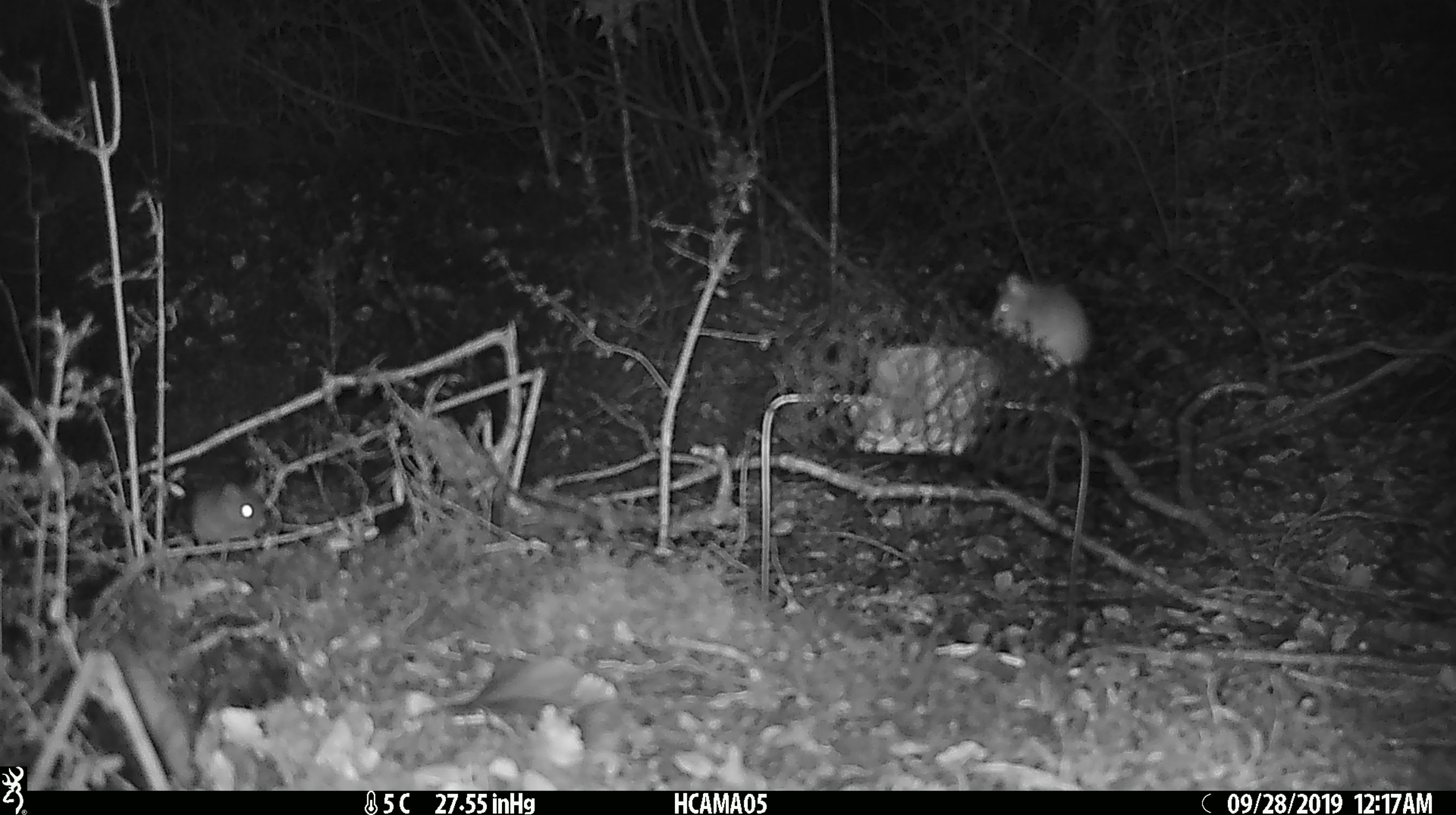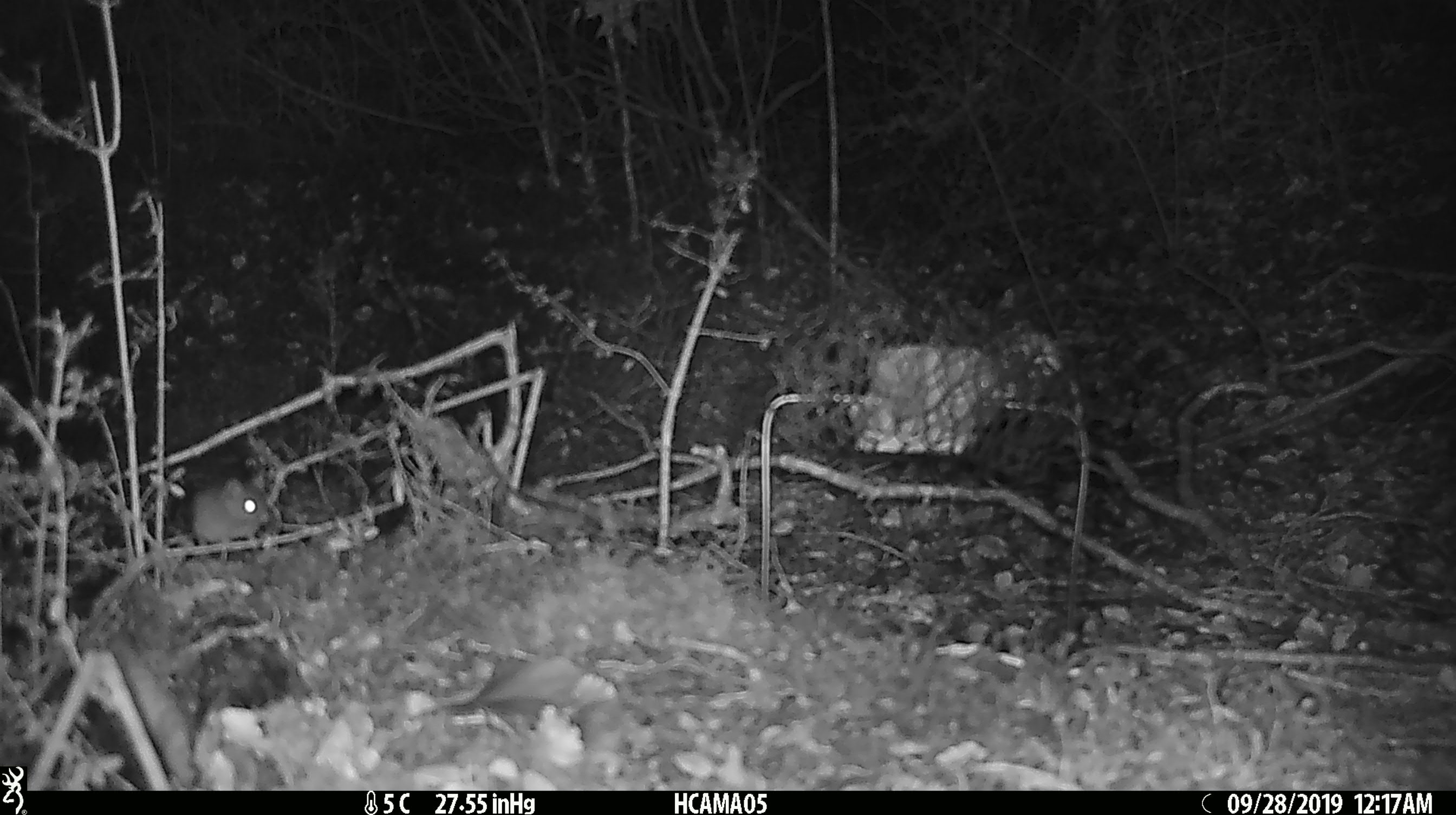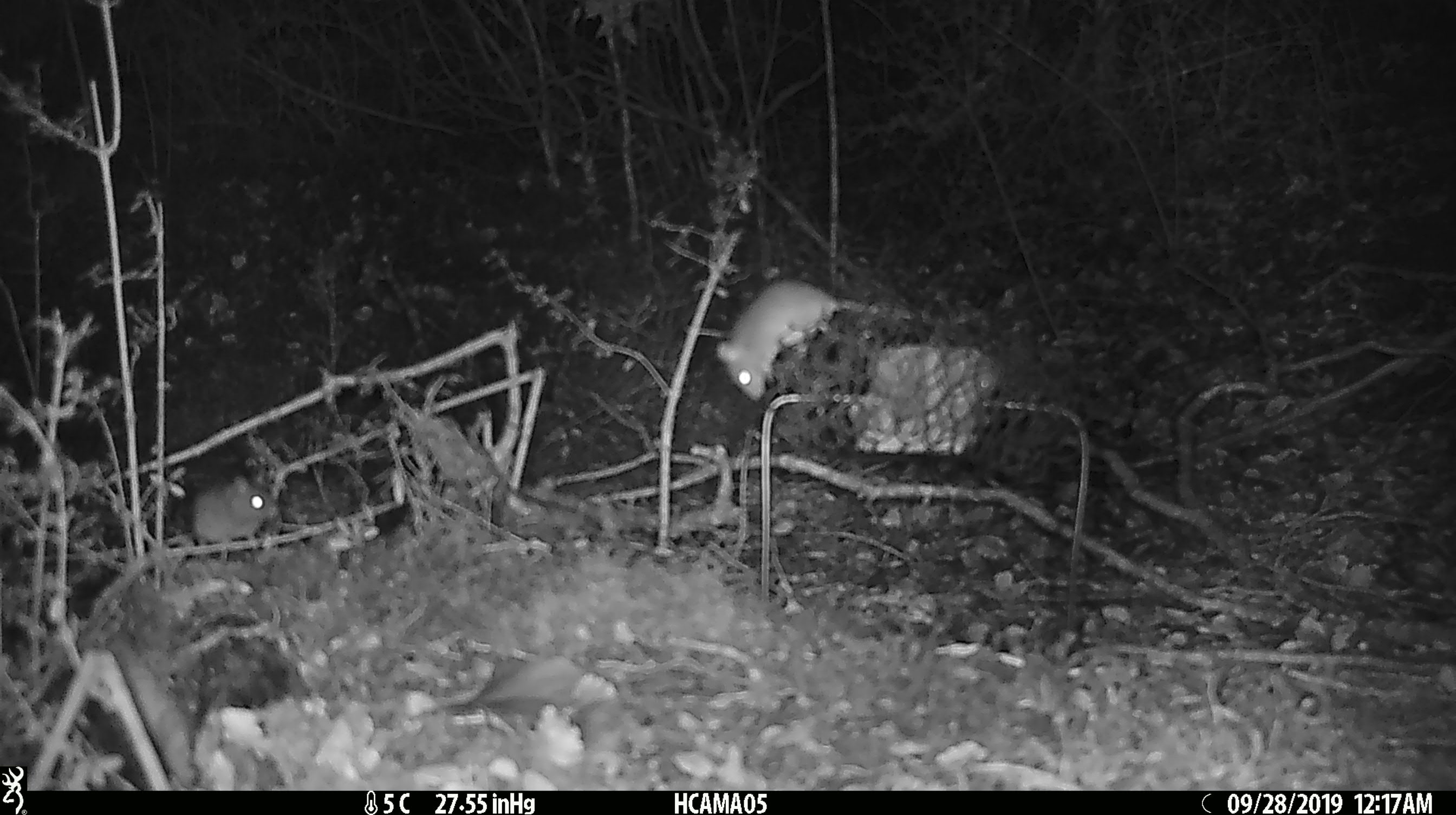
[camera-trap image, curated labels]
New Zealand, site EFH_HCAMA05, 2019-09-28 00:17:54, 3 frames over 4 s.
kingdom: Animalia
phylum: Chordata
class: Mammalia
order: Rodentia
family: Muridae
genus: Mus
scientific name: Mus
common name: mouse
Mouse (Mus).